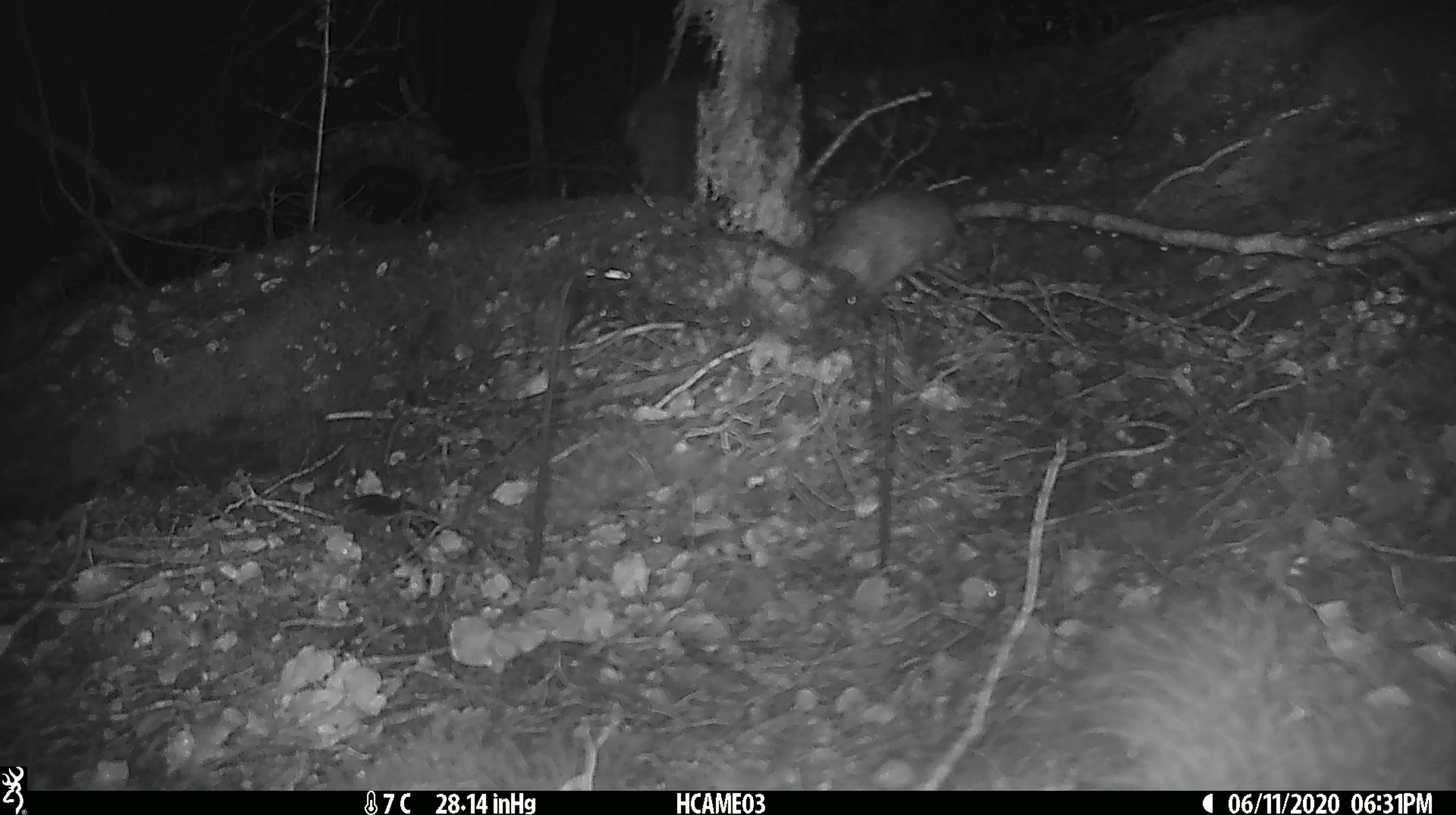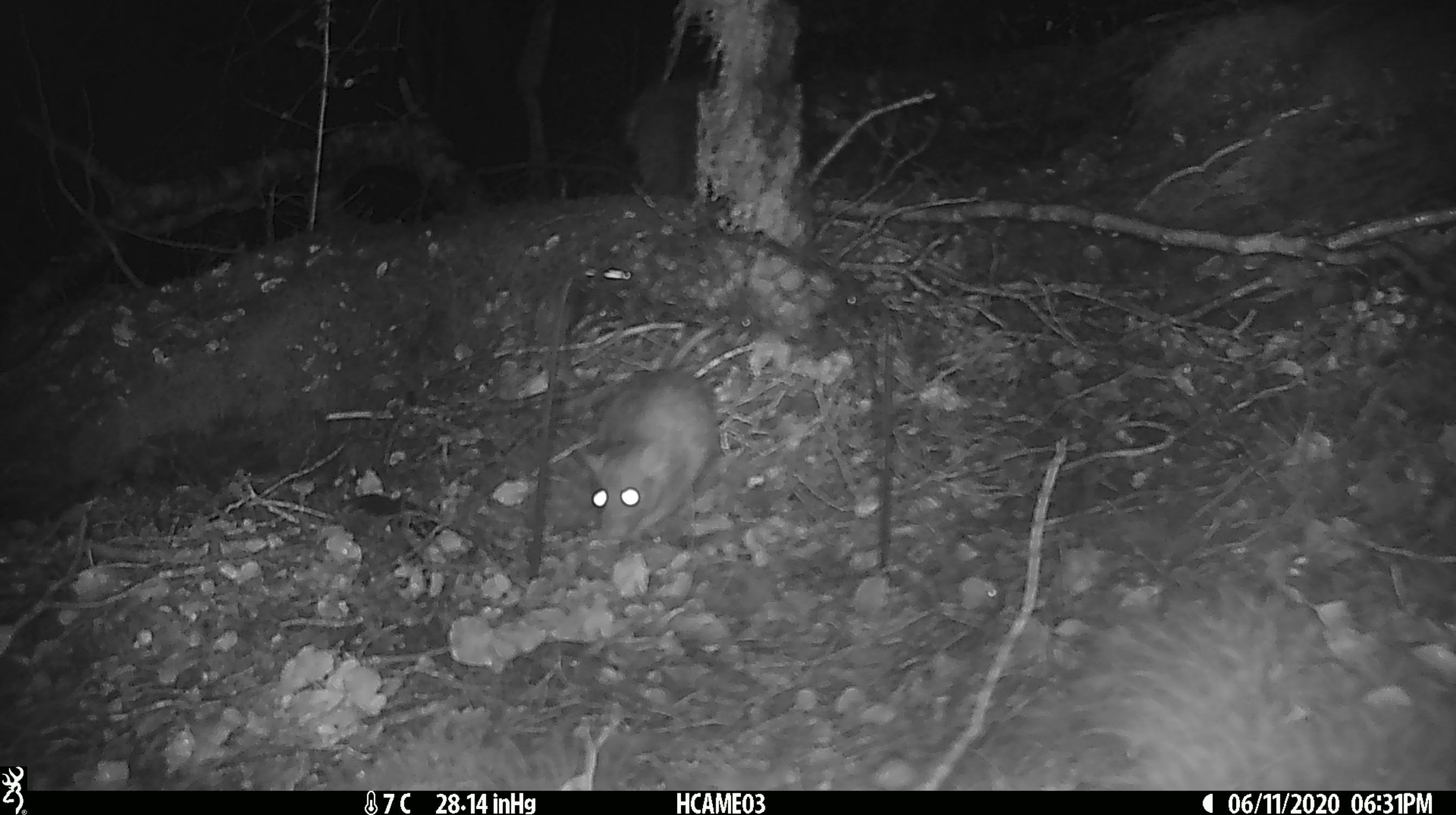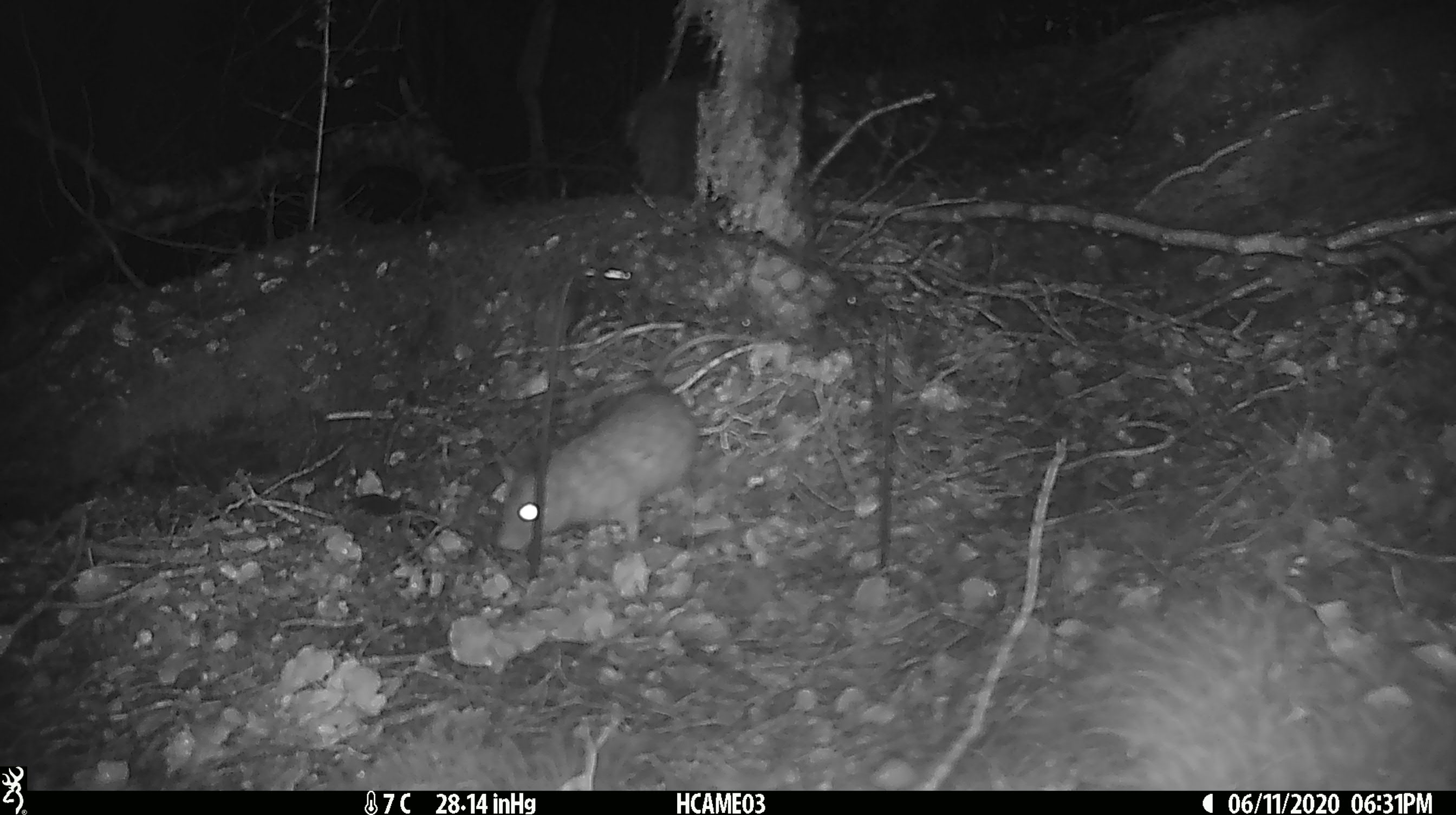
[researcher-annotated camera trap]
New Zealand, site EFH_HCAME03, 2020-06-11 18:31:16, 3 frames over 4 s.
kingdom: Animalia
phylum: Chordata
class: Mammalia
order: Rodentia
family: Muridae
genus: Rattus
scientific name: Rattus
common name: rat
Rat (Rattus).